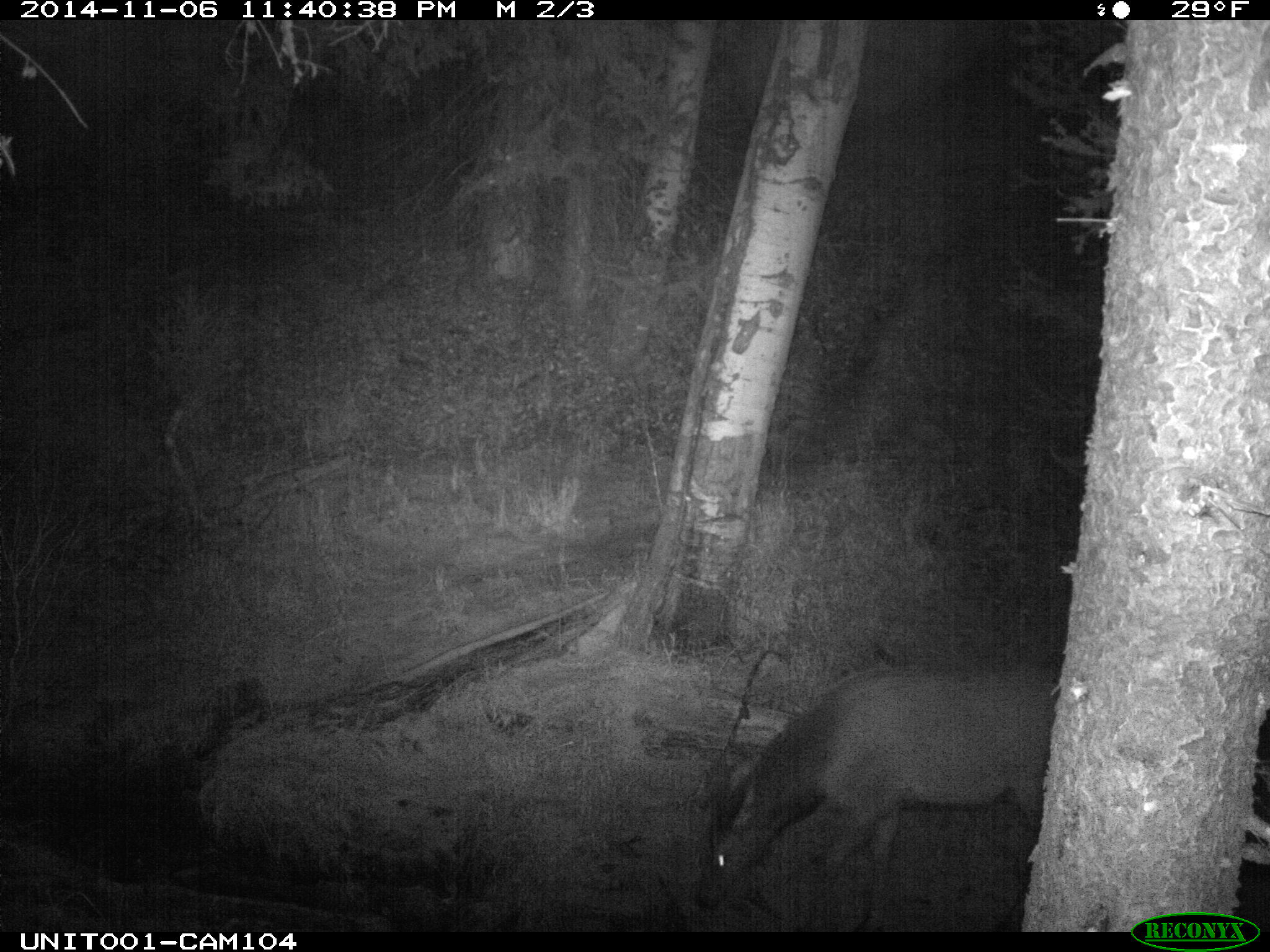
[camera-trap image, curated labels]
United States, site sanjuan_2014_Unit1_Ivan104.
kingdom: Animalia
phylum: Chordata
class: Mammalia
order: Artiodactyla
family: Cervidae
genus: Cervus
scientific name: Cervus elaphus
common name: red deer